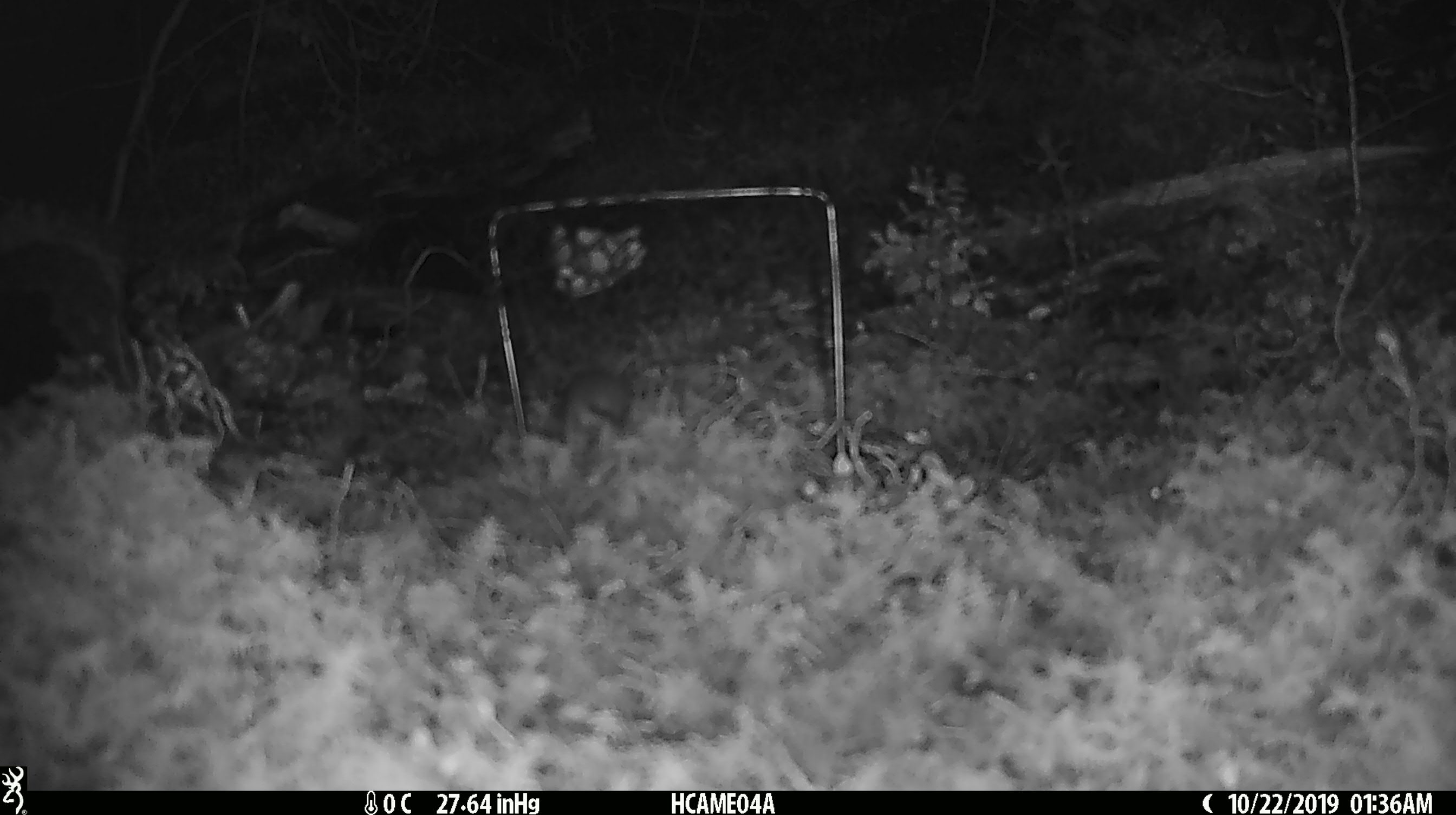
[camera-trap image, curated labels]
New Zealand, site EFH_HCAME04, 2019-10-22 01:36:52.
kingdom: Animalia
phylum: Chordata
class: Mammalia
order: Rodentia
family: Muridae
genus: Mus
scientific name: Mus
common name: mouse